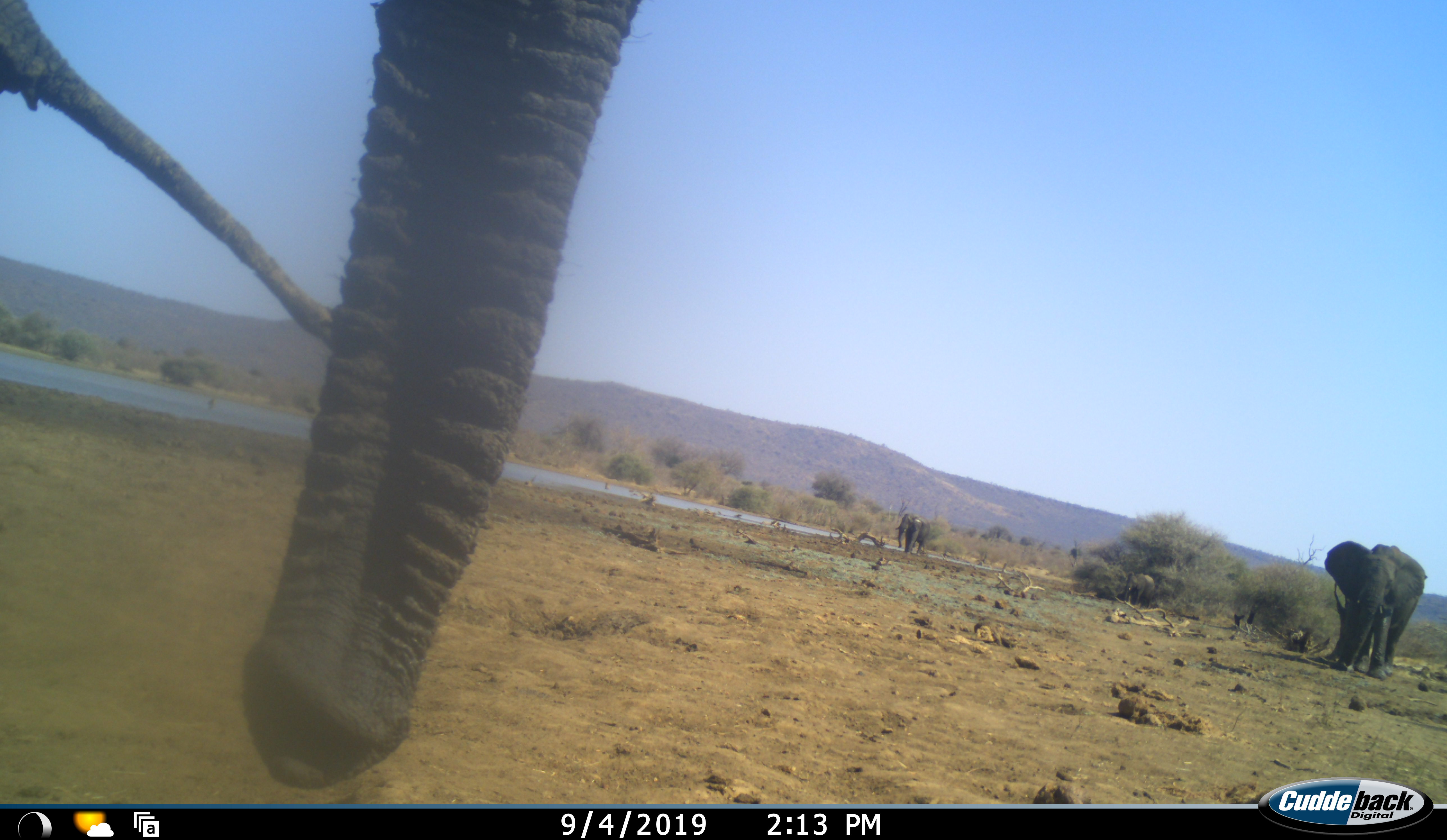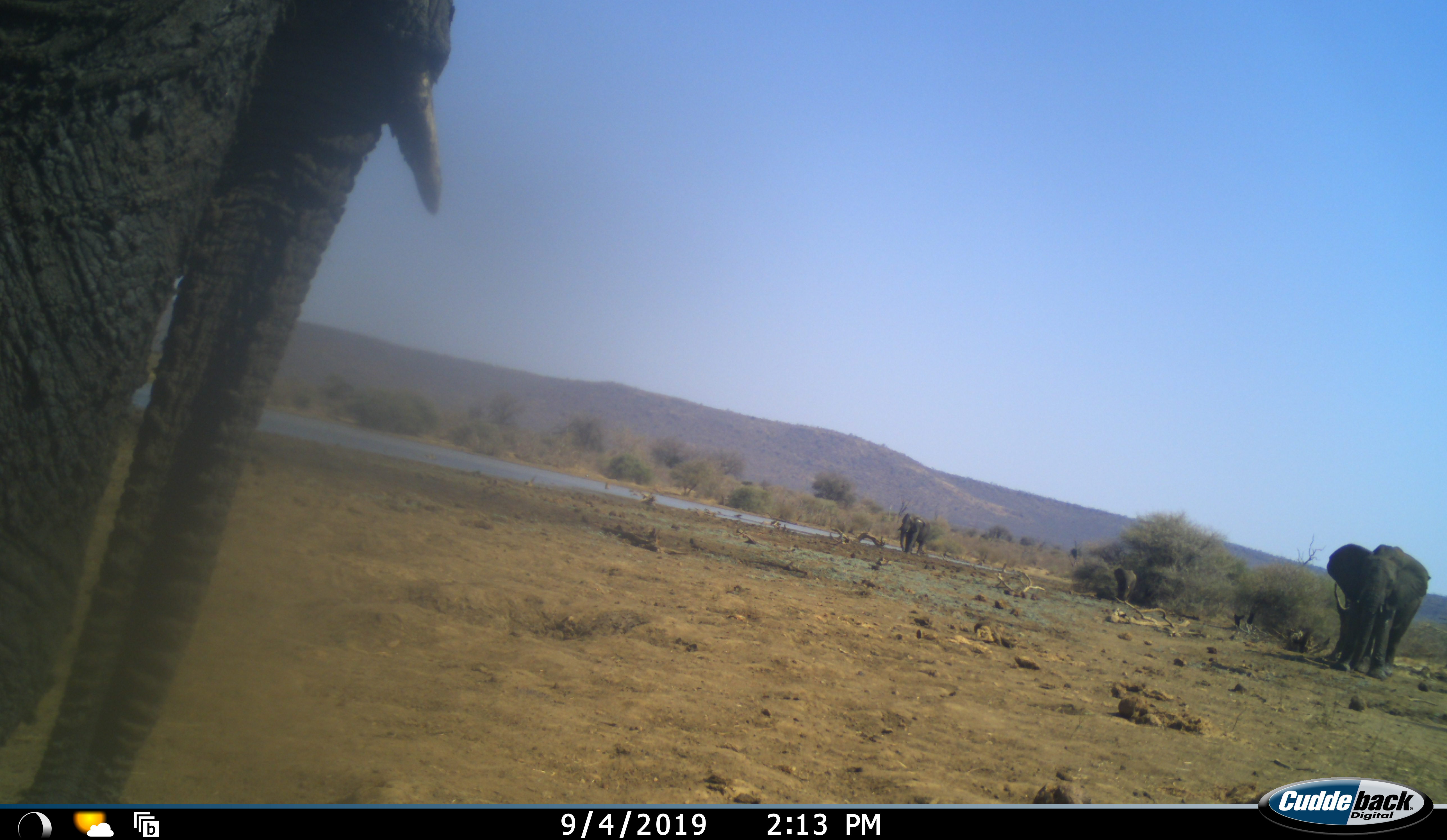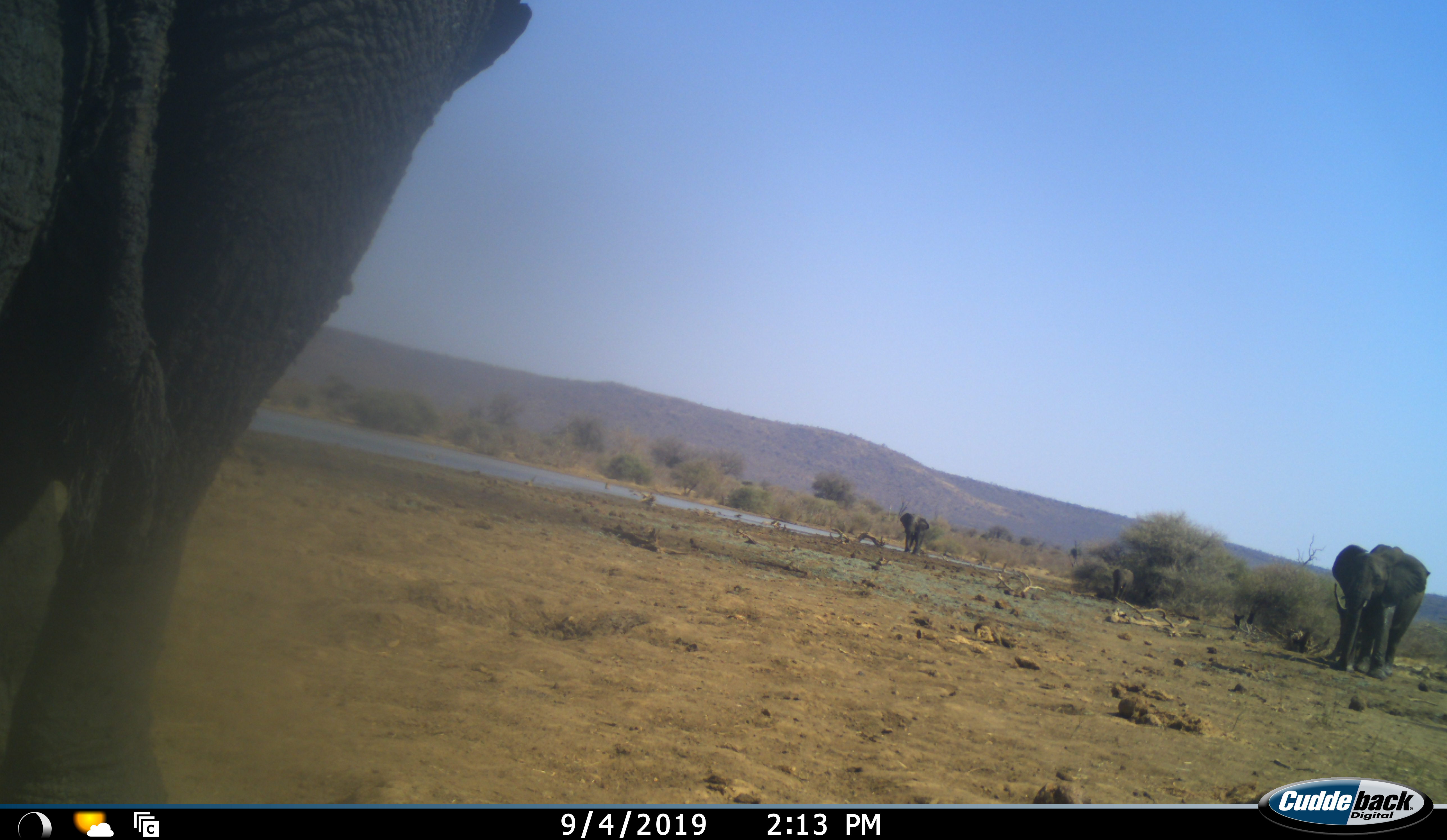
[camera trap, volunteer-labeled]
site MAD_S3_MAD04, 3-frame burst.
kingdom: Animalia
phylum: Chordata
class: Mammalia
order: Proboscidea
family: Elephantidae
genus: Loxodonta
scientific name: Loxodonta africana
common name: african bush elephant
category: elephant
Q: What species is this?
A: Elephant (african bush elephant) (Loxodonta africana).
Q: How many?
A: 4.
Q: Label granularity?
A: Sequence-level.